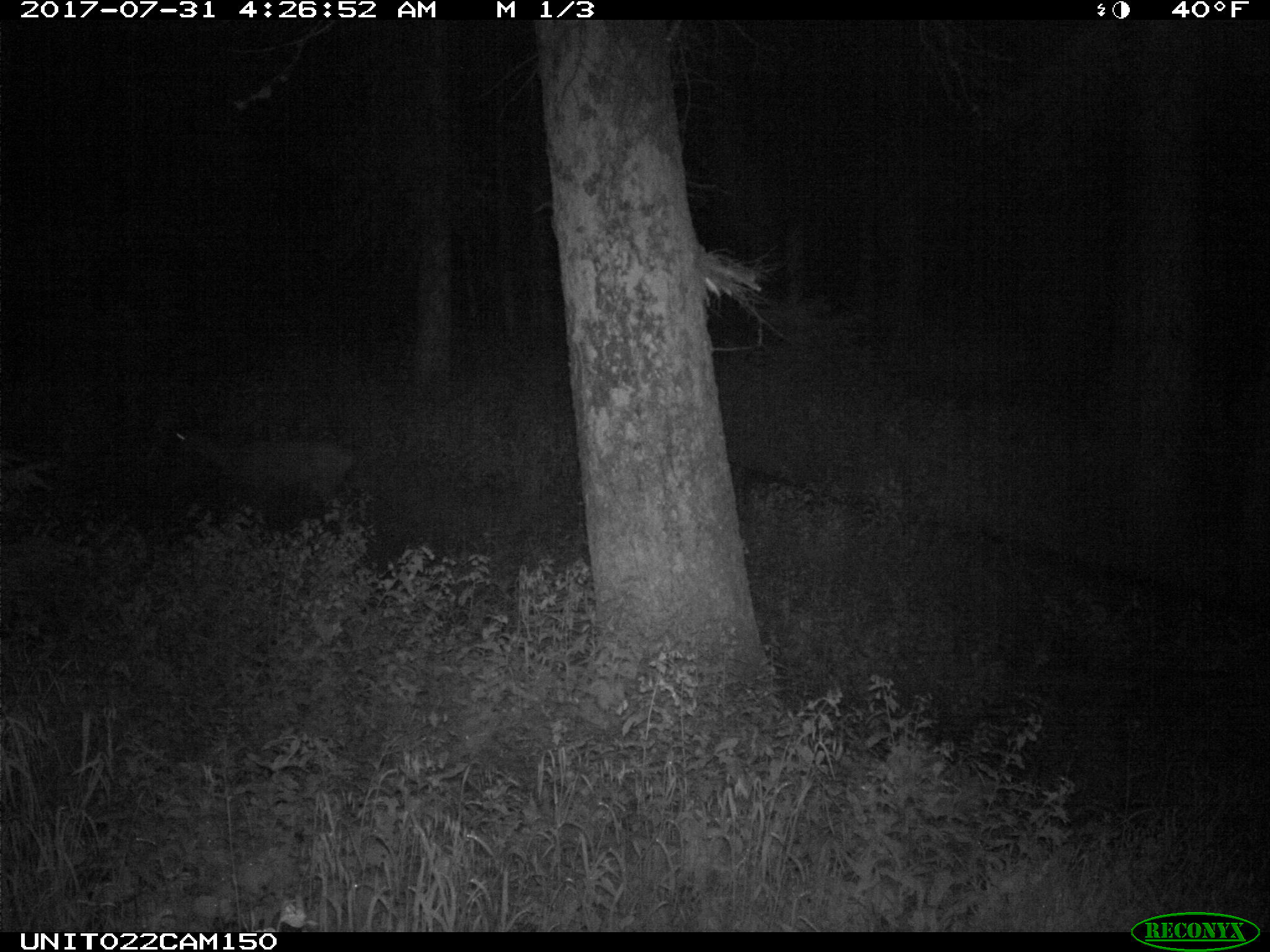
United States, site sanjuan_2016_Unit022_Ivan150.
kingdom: Animalia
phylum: Chordata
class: Mammalia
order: Artiodactyla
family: Cervidae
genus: Odocoileus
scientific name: Odocoileus hemionus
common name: mule deer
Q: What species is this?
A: Odocoileus hemionus (mule deer).